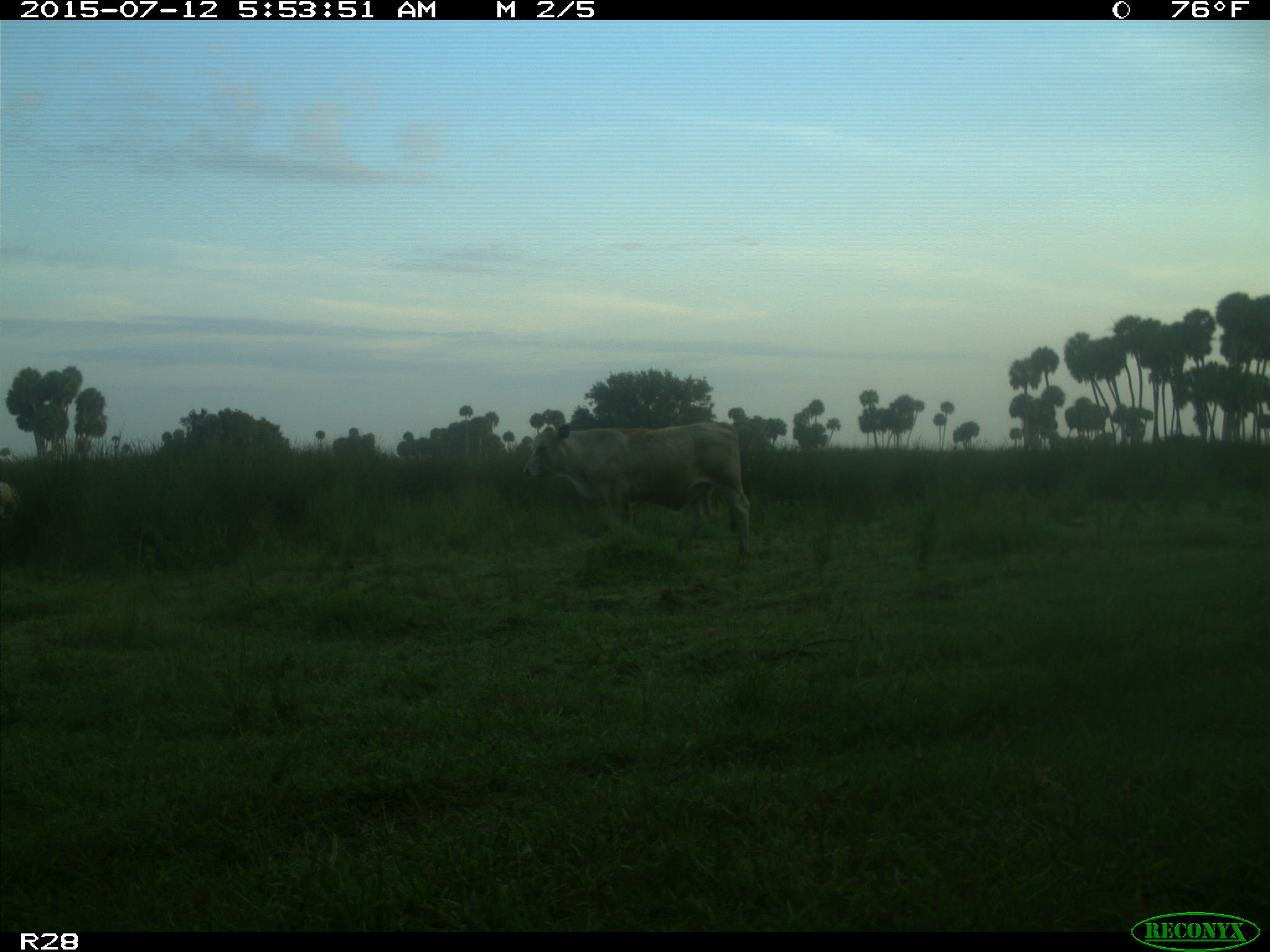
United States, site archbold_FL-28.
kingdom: Animalia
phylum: Chordata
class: Mammalia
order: Artiodactyla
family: Bovidae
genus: Bos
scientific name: Bos taurus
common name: domestic cow